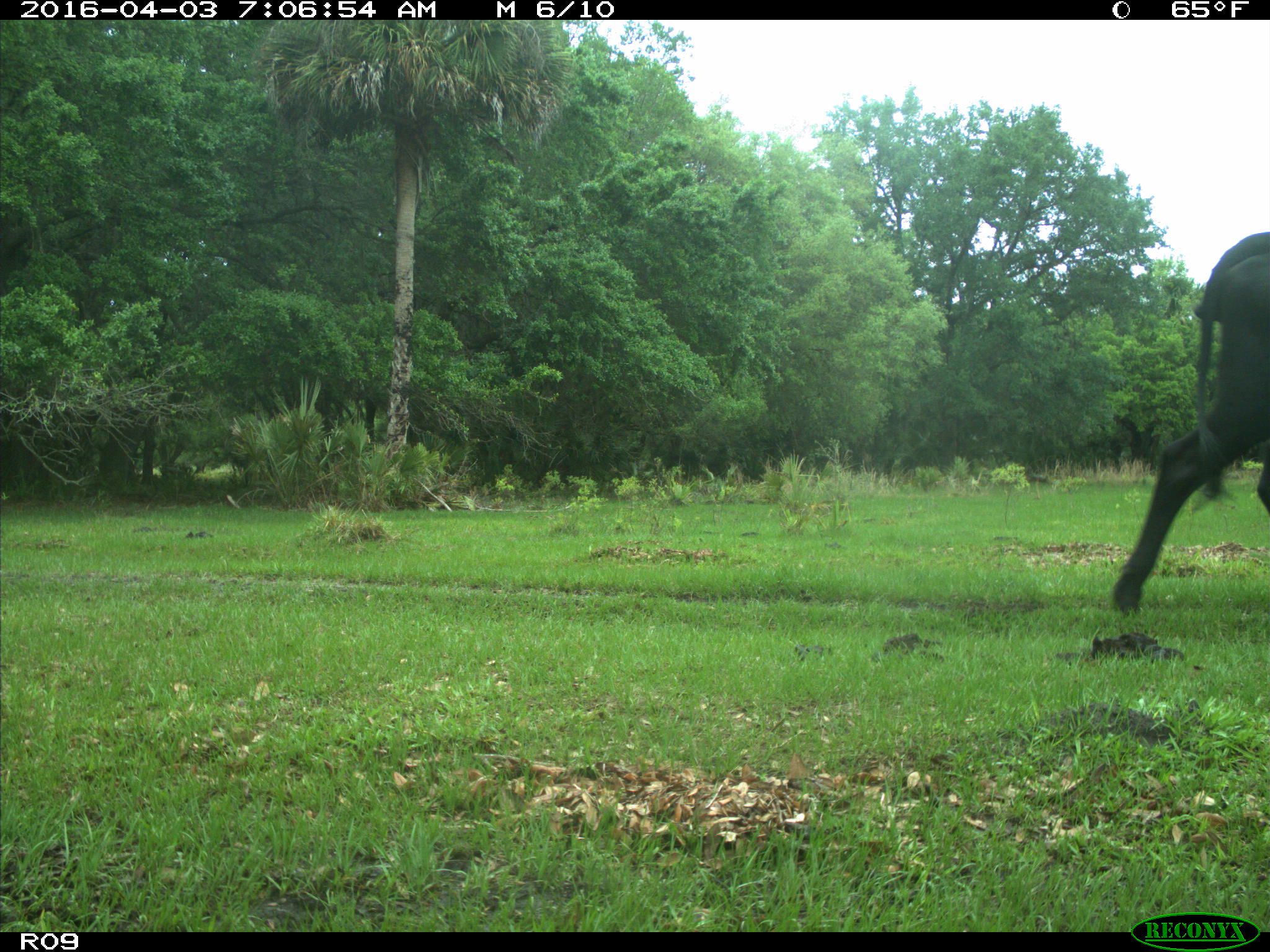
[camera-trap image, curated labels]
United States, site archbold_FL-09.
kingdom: Animalia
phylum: Chordata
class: Mammalia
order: Artiodactyla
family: Bovidae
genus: Bos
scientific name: Bos taurus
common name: domestic cow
Bos taurus (domestic cow).